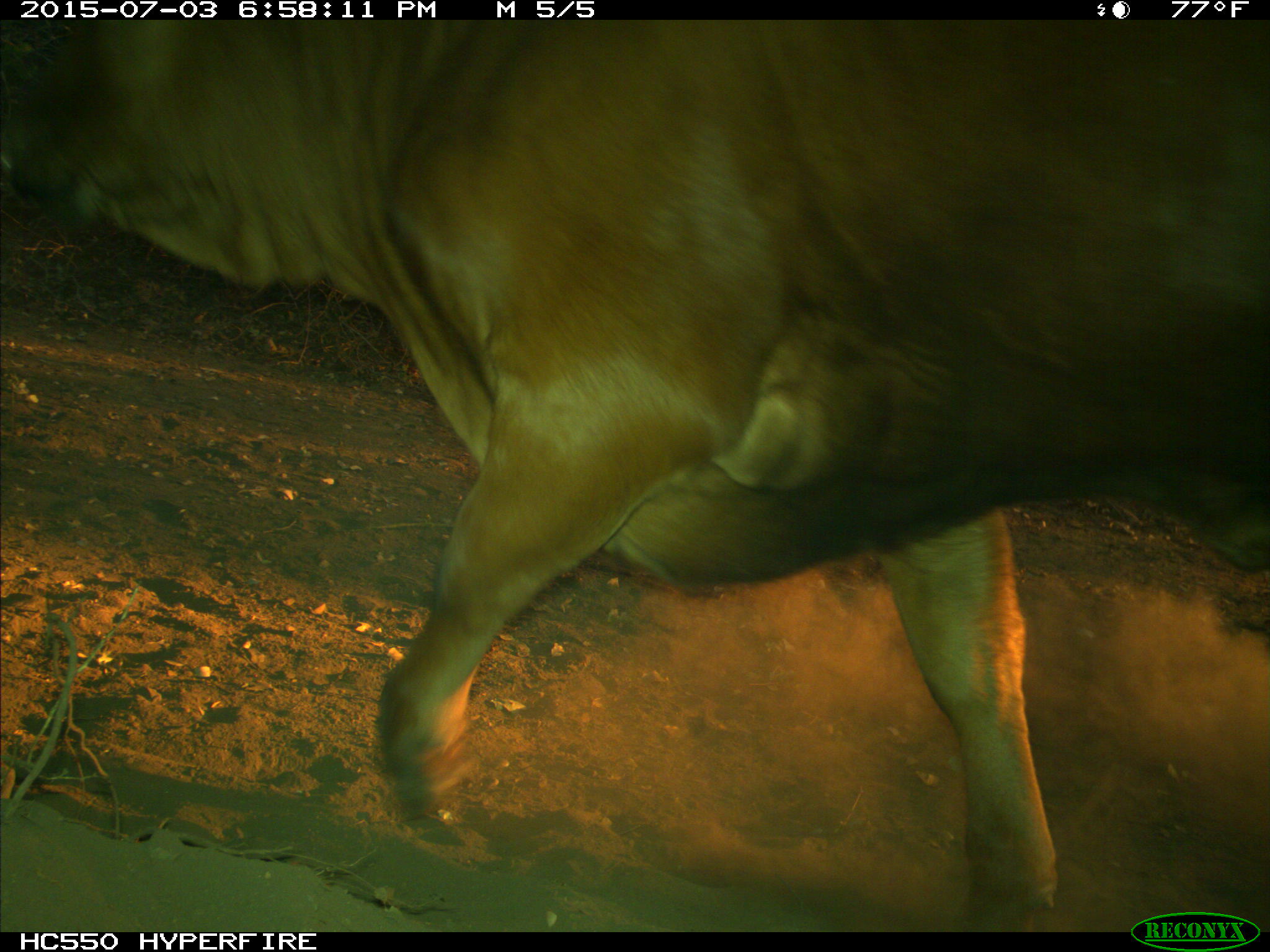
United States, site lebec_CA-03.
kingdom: Animalia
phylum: Chordata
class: Mammalia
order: Artiodactyla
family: Bovidae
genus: Bos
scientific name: Bos taurus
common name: domestic cow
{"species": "Bos taurus (domestic cow)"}